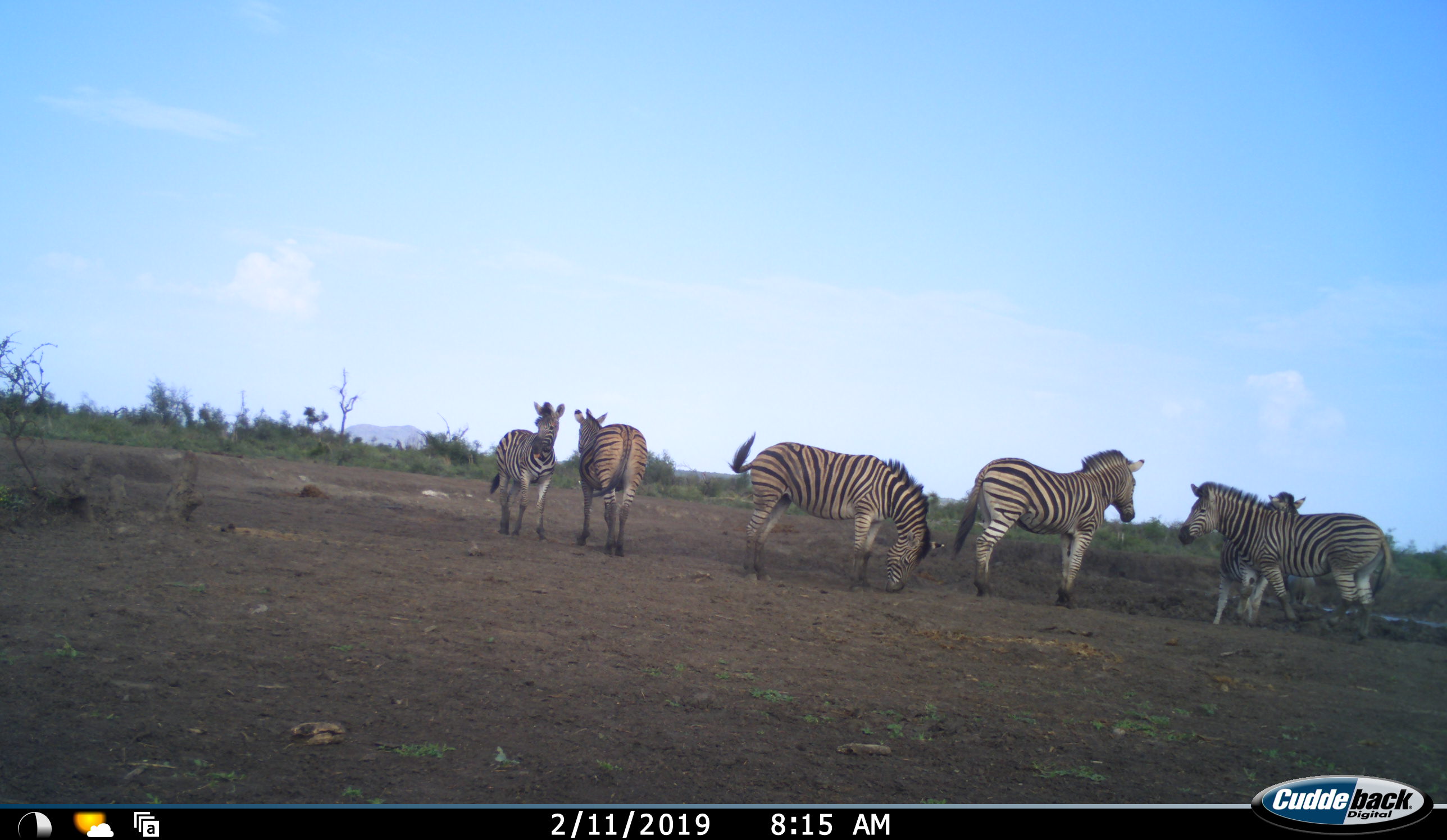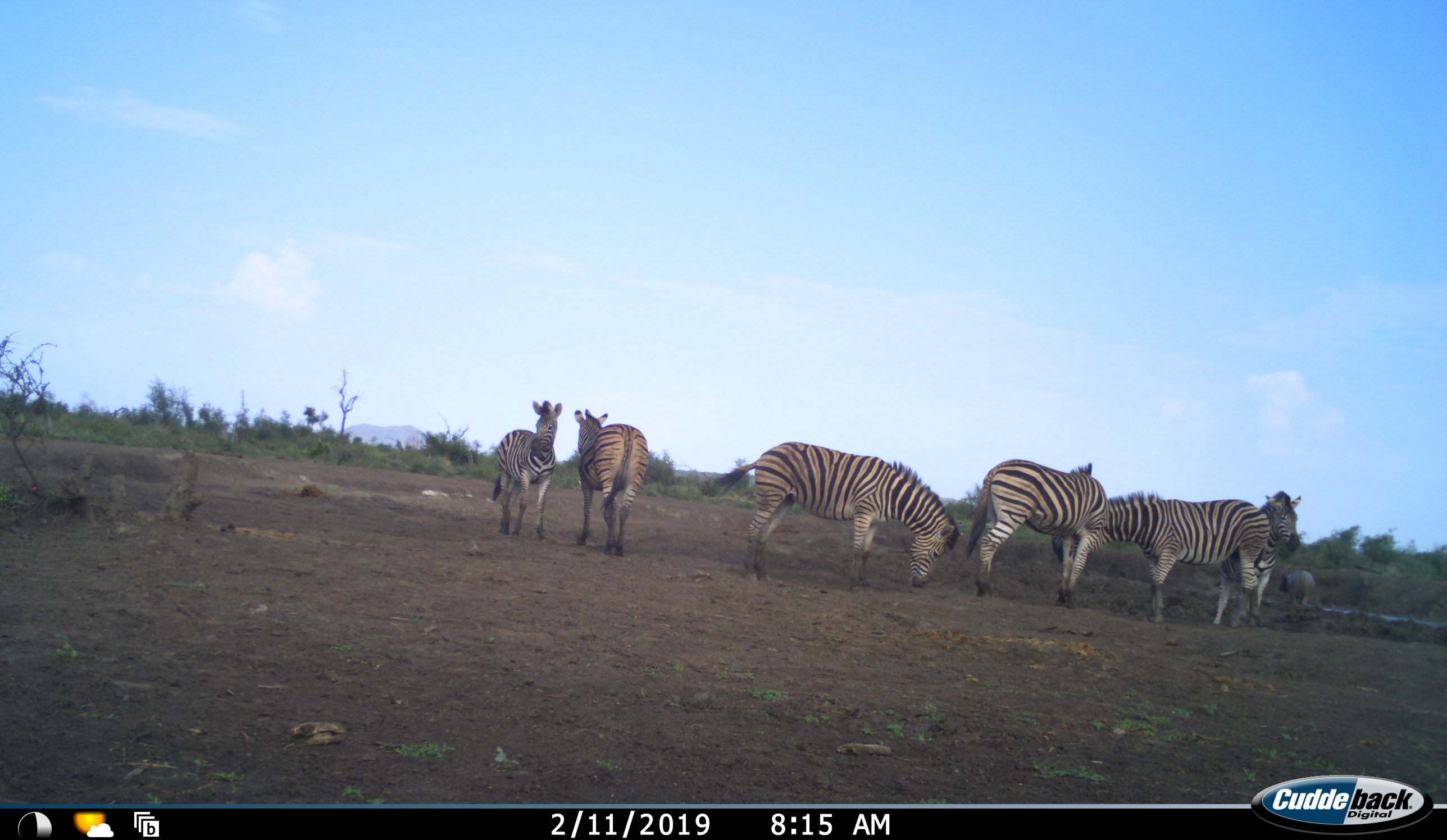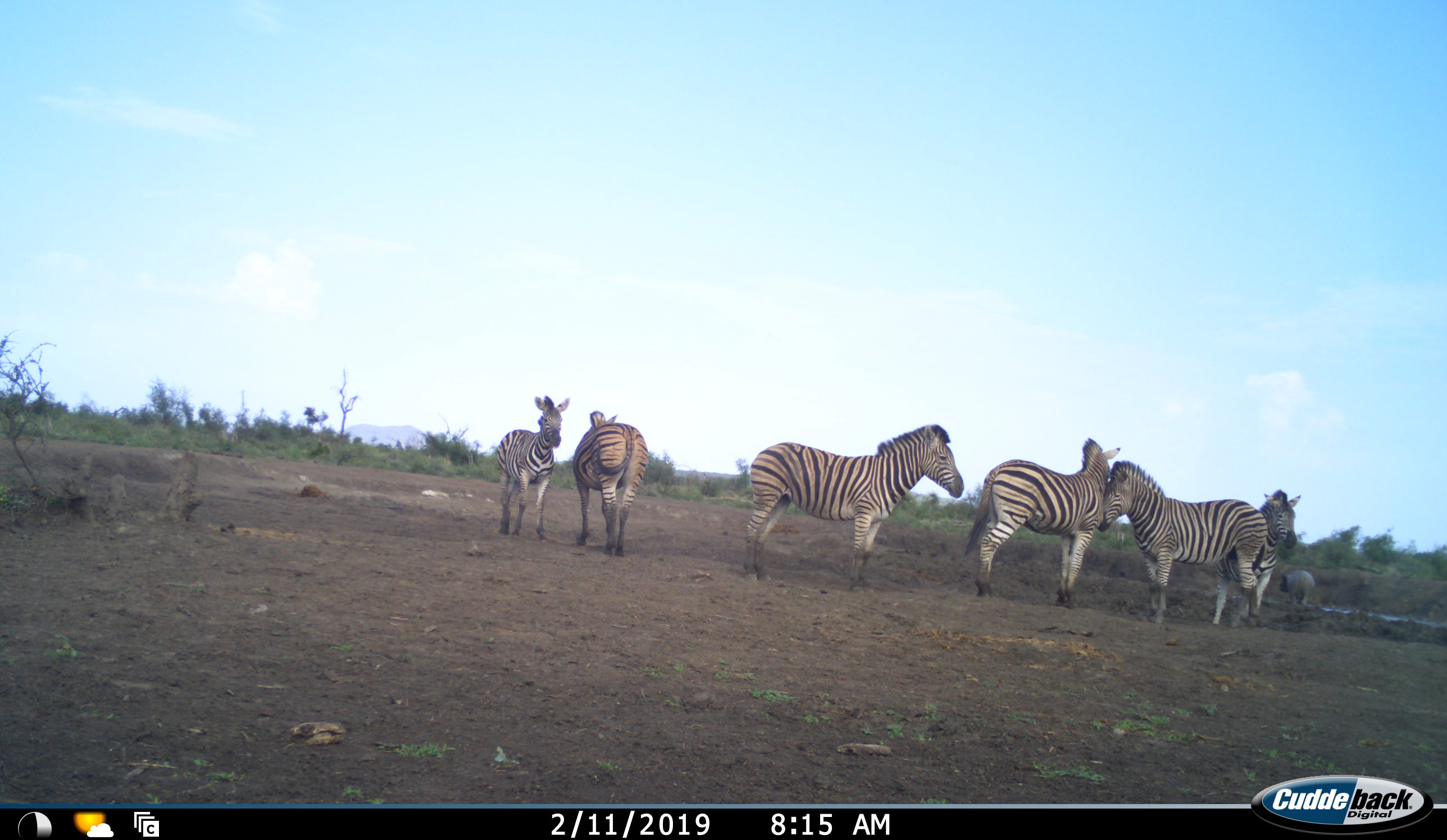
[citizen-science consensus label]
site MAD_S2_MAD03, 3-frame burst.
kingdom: Animalia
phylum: Chordata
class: Mammalia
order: Perissodactyla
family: Equidae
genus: Equus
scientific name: Equus quagga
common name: plains zebra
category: zebraplains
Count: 6.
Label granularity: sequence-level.